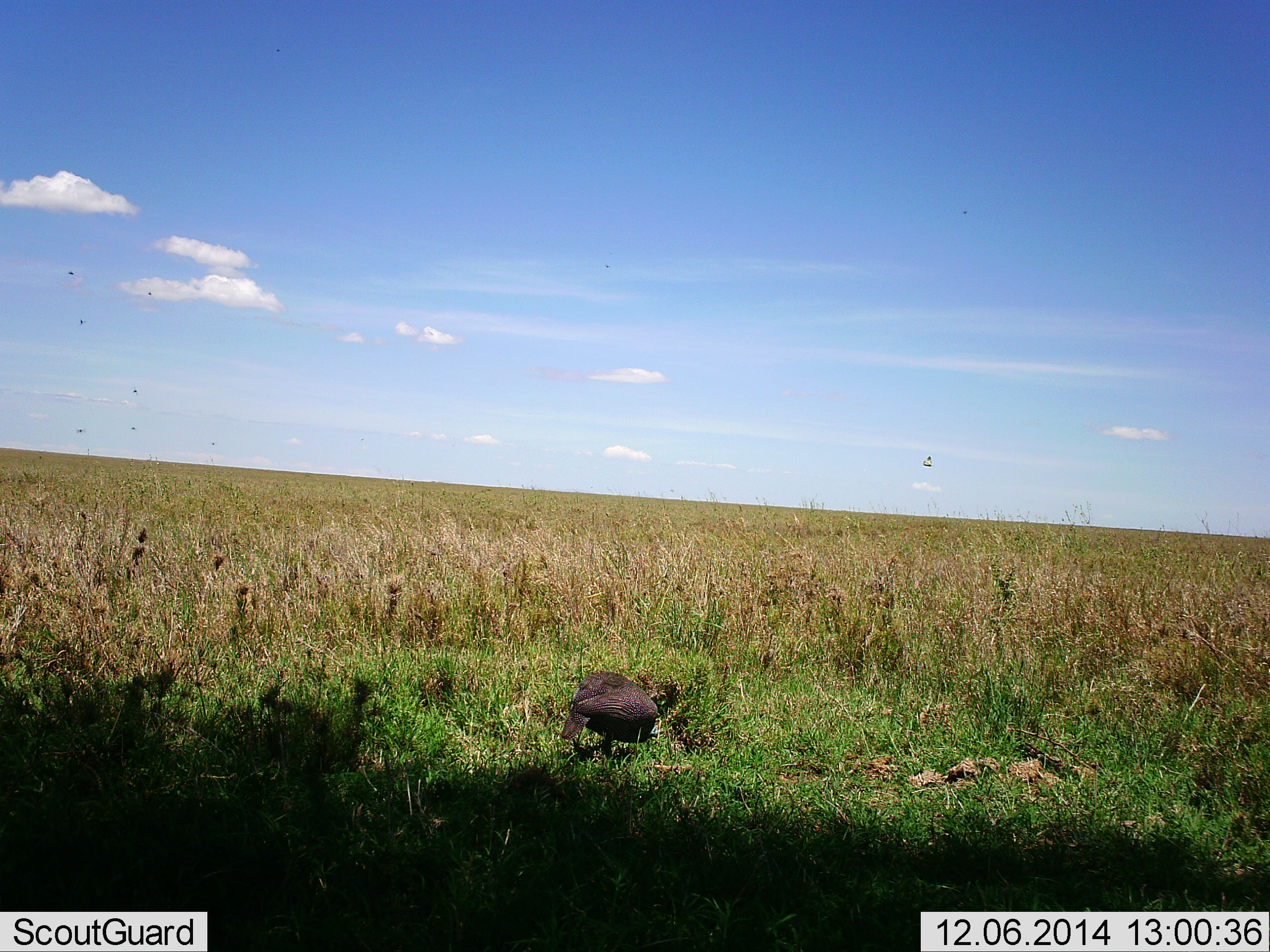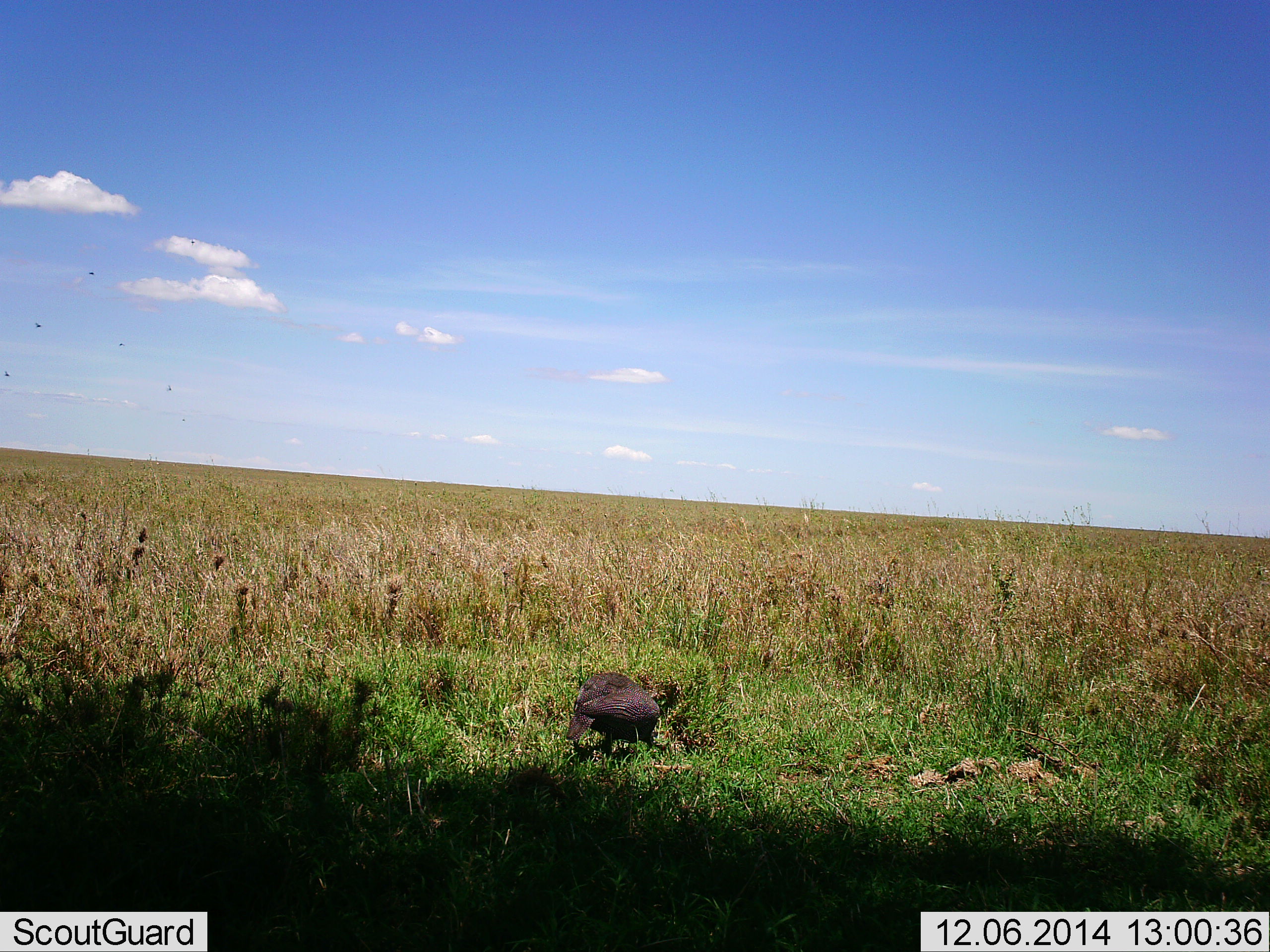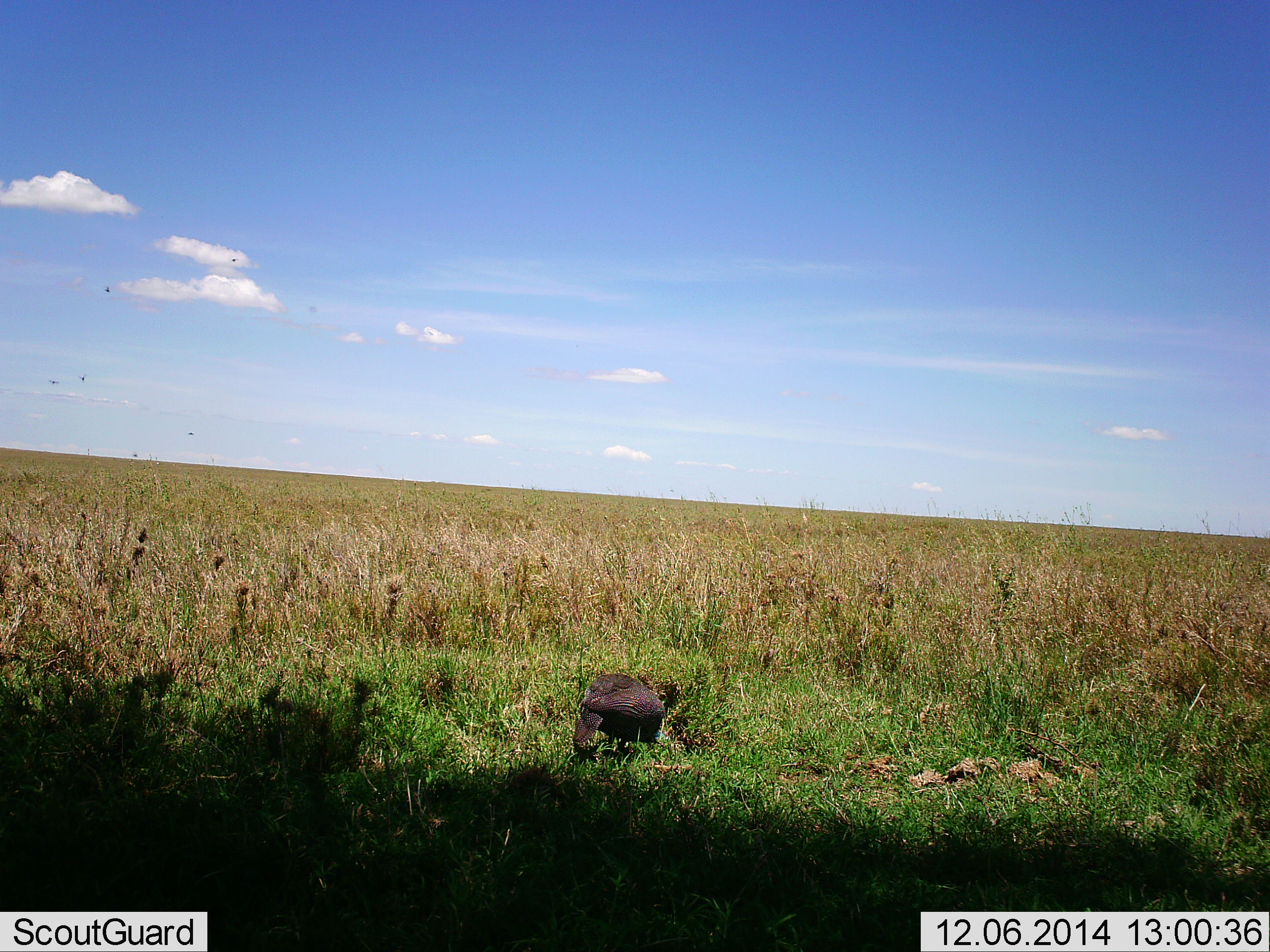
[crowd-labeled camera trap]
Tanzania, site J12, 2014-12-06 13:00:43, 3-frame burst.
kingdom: Animalia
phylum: Chordata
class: Aves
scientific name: Aves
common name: bird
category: otherbird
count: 1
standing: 40%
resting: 0%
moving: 20%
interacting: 0%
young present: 0%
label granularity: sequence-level